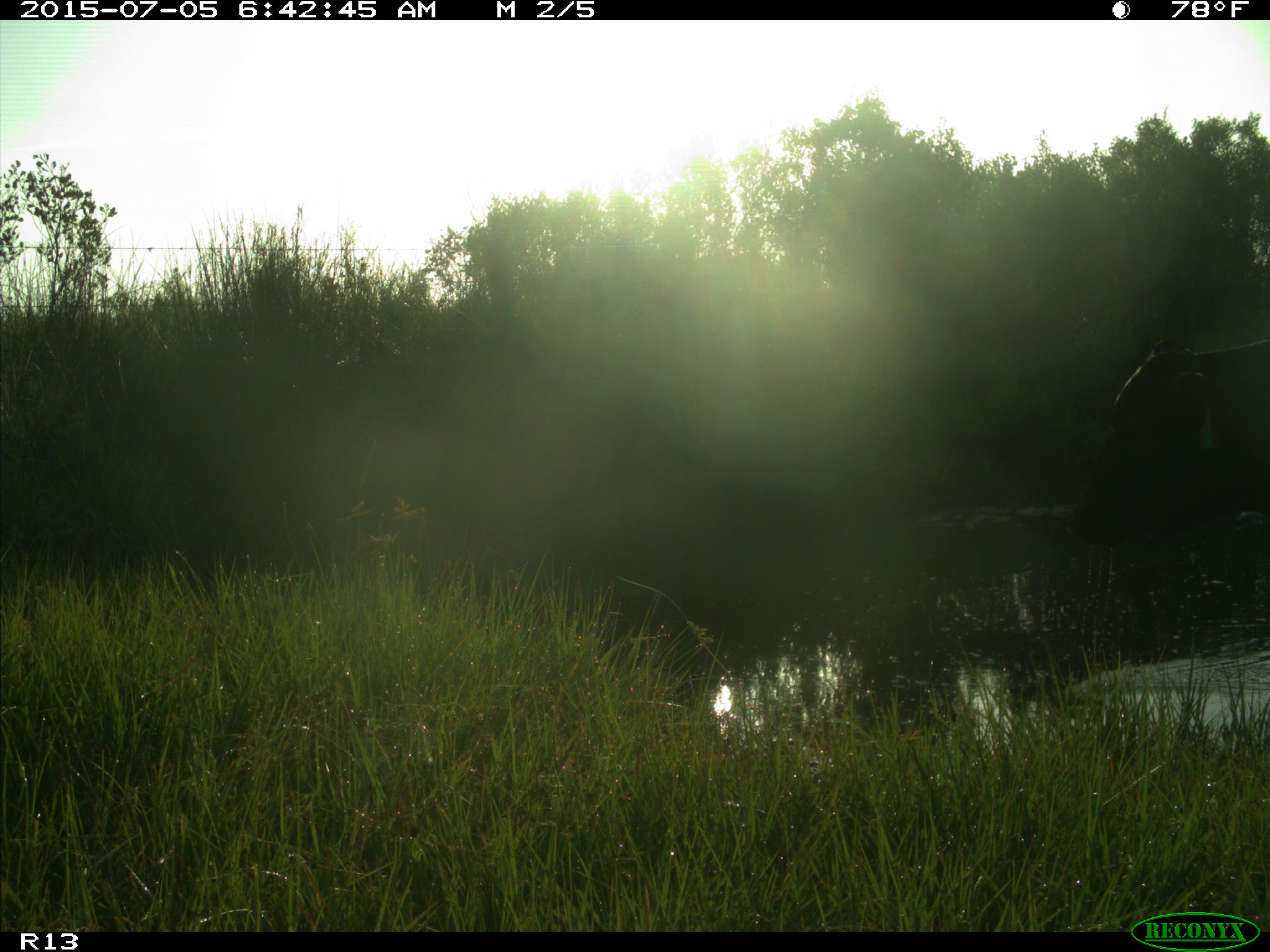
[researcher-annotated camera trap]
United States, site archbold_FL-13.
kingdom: Animalia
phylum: Chordata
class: Mammalia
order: Artiodactyla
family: Bovidae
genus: Bos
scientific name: Bos taurus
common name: domestic cow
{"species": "Bos taurus (domestic cow)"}